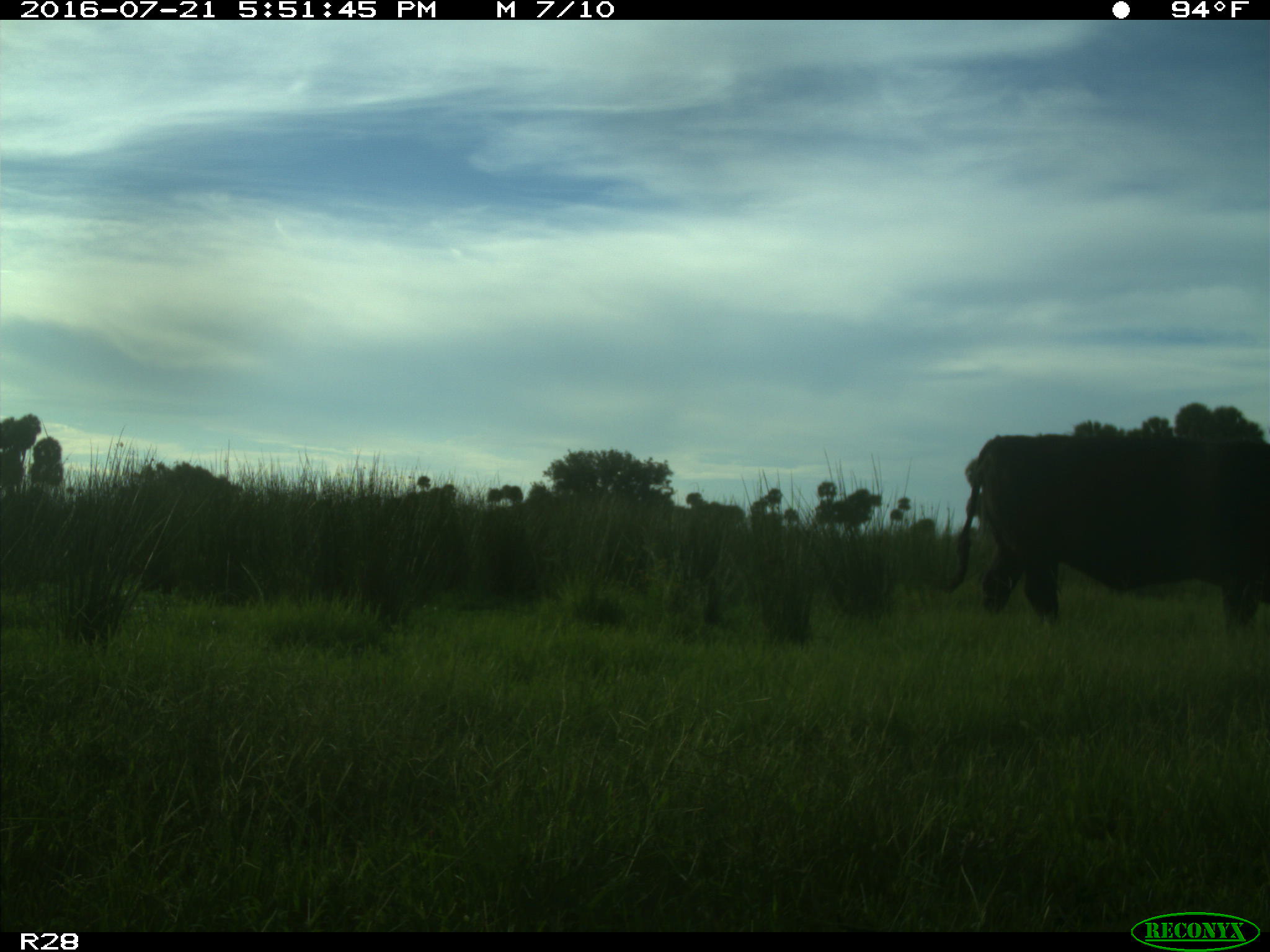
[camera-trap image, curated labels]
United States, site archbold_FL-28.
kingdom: Animalia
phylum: Chordata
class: Mammalia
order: Artiodactyla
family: Bovidae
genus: Bos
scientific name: Bos taurus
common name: domestic cow